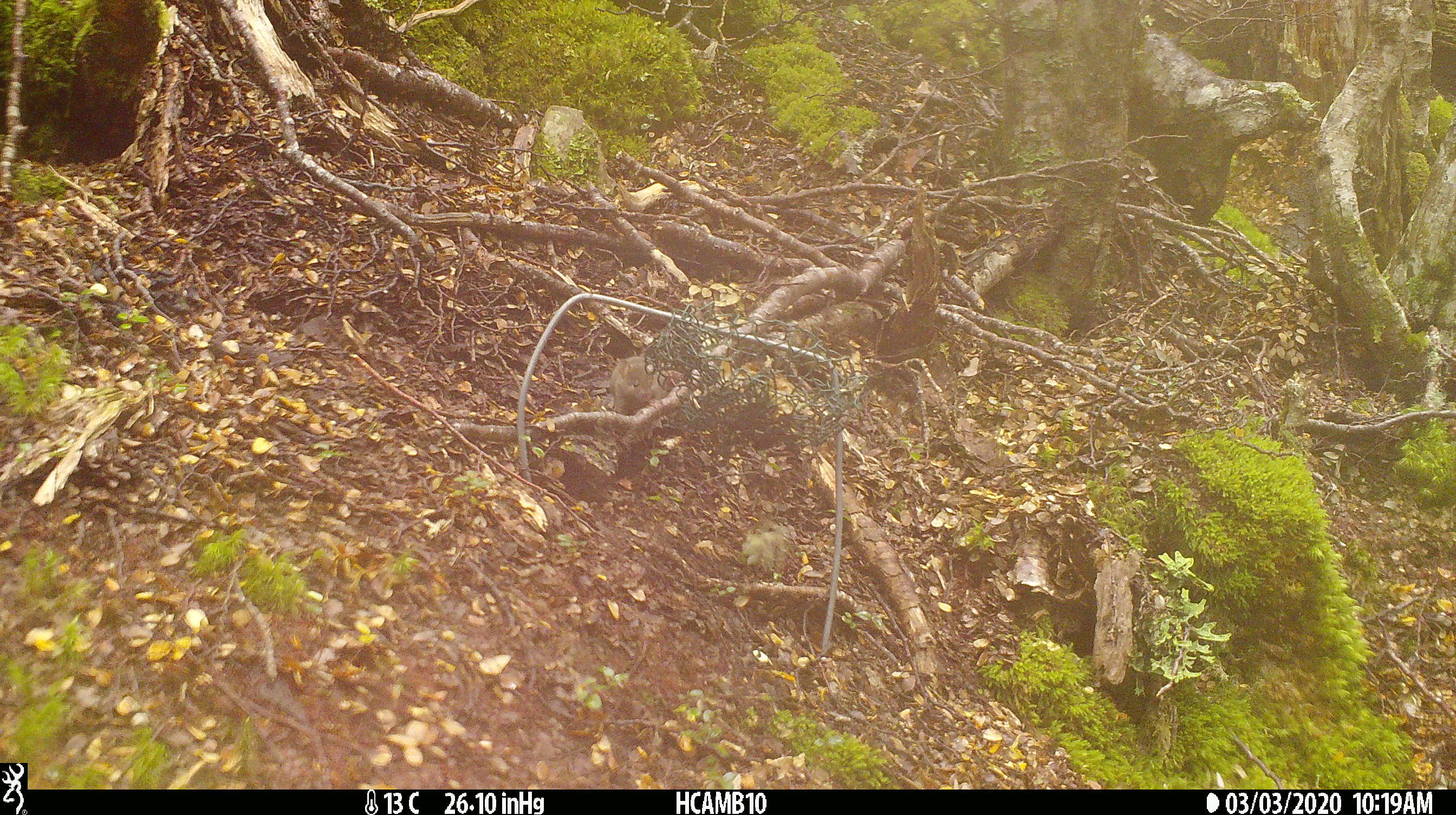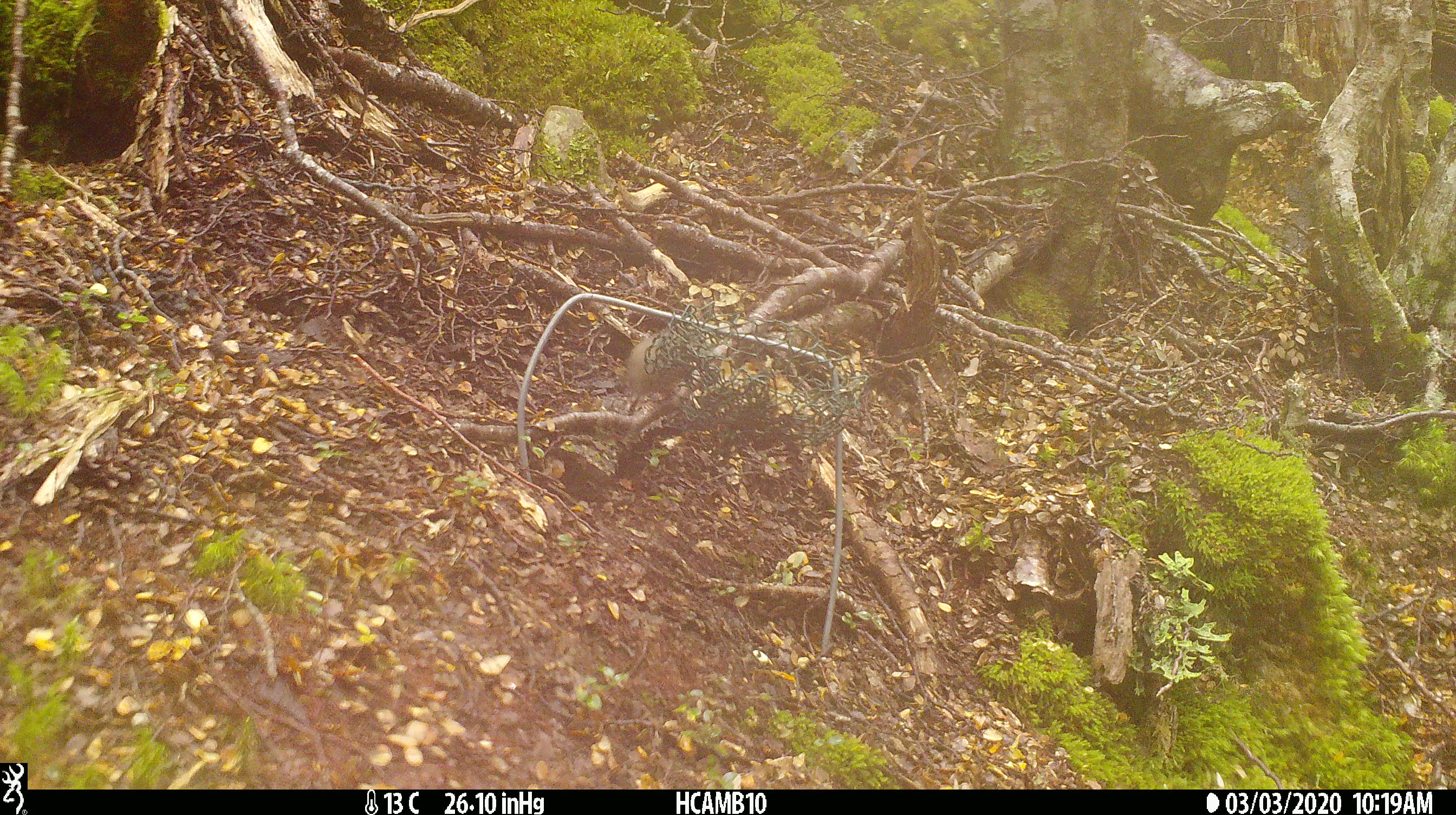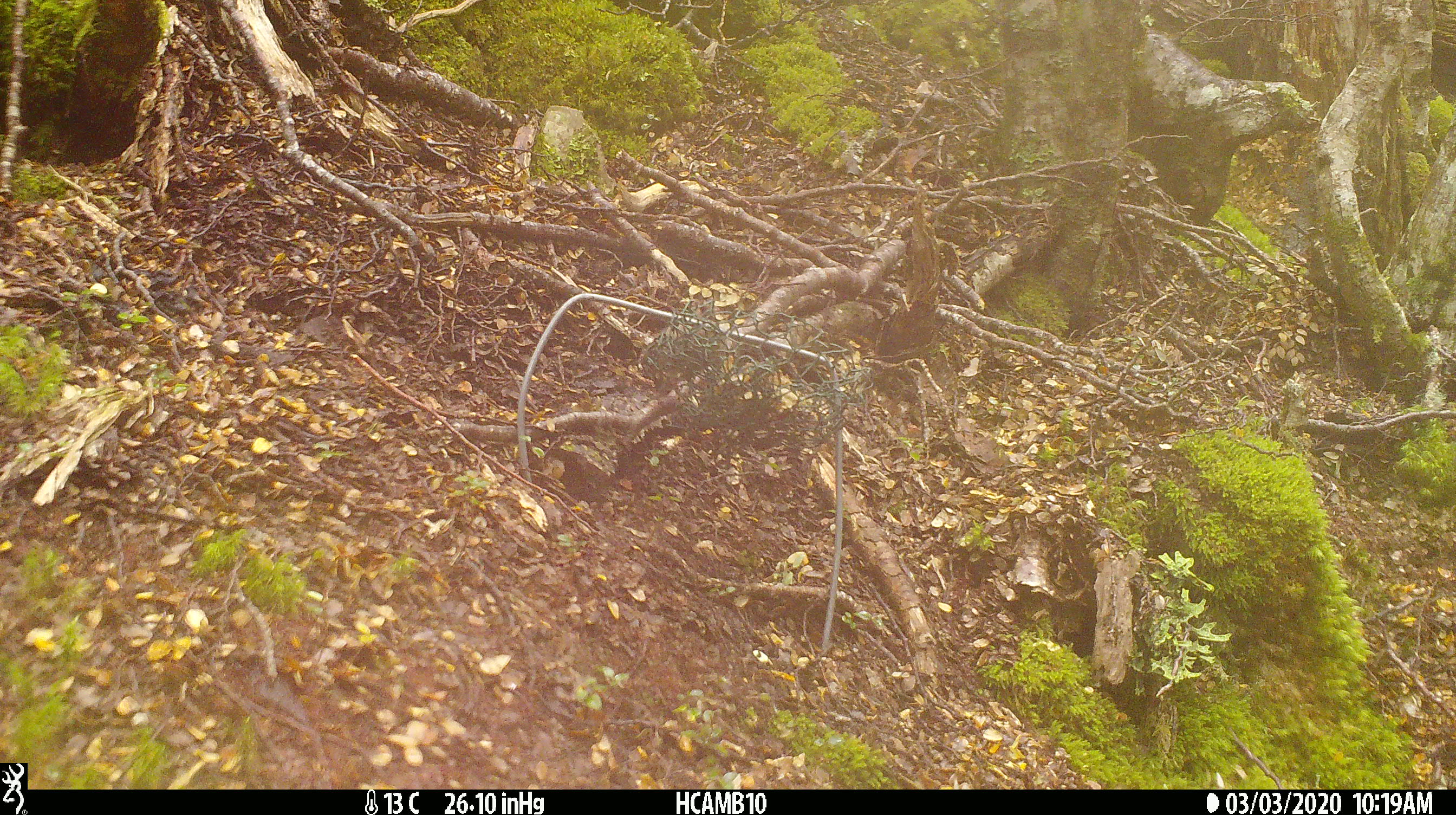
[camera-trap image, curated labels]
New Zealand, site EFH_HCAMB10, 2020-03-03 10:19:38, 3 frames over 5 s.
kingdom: Animalia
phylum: Chordata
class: Mammalia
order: Rodentia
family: Muridae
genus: Mus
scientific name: Mus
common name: mouse